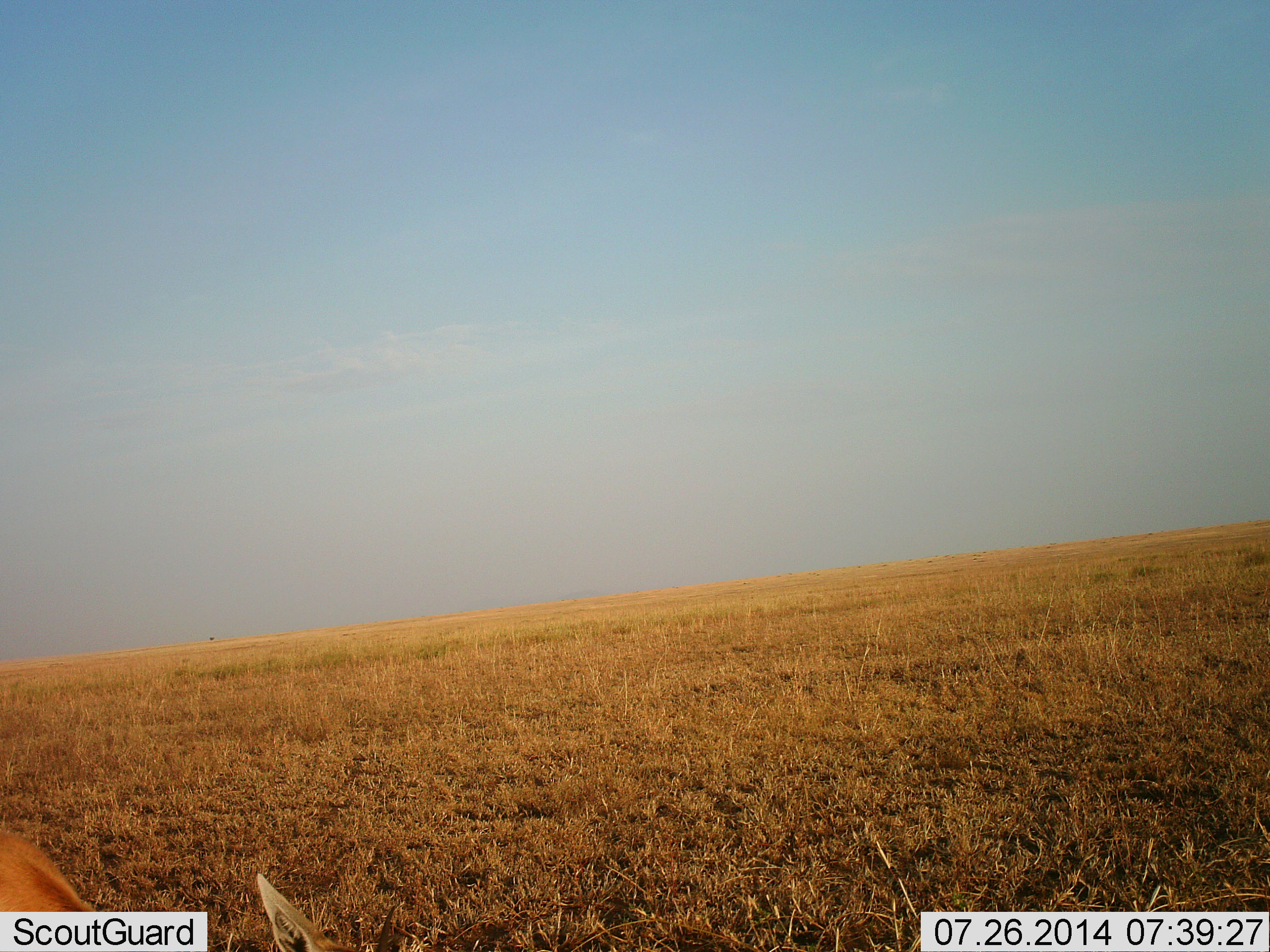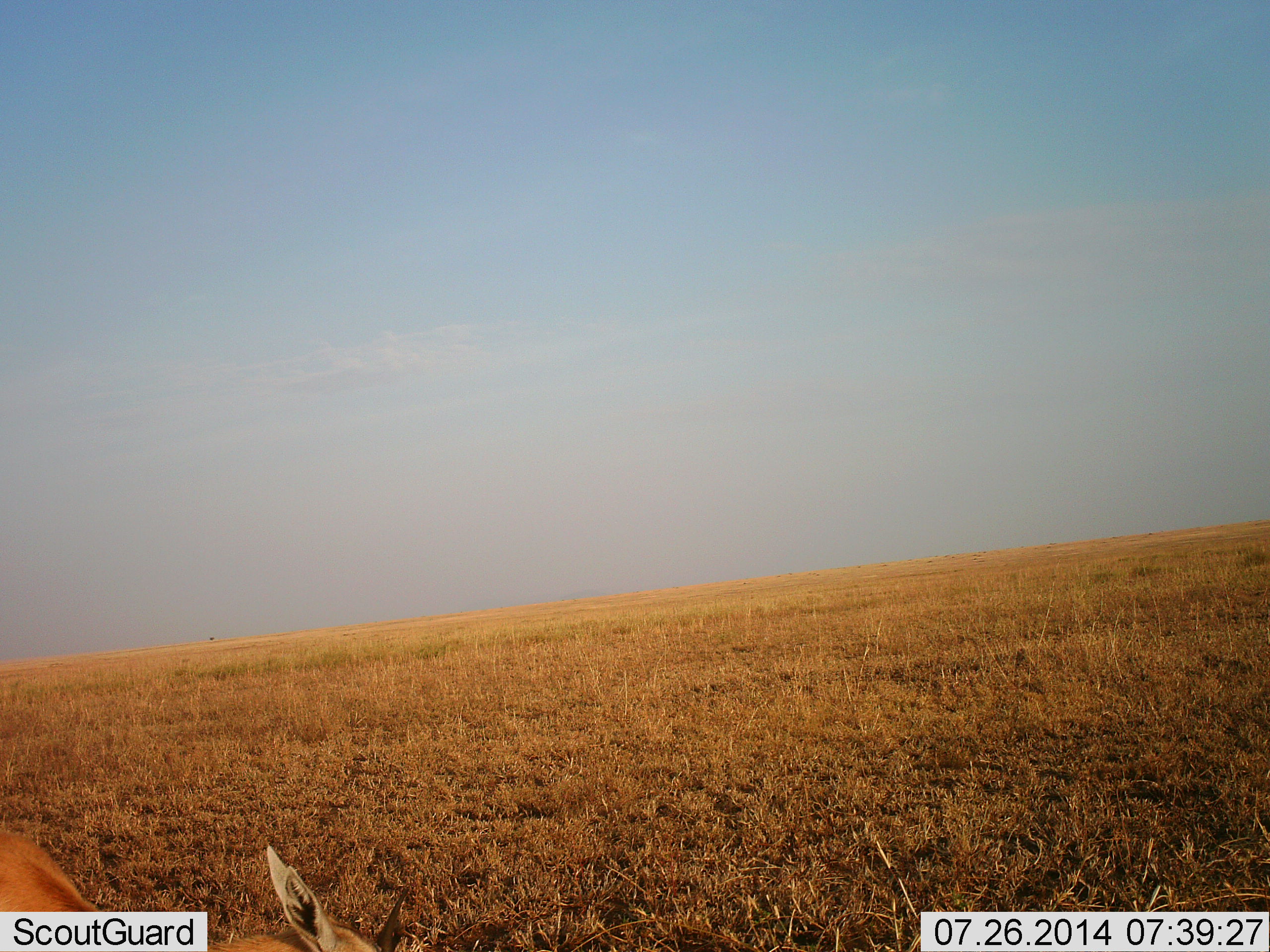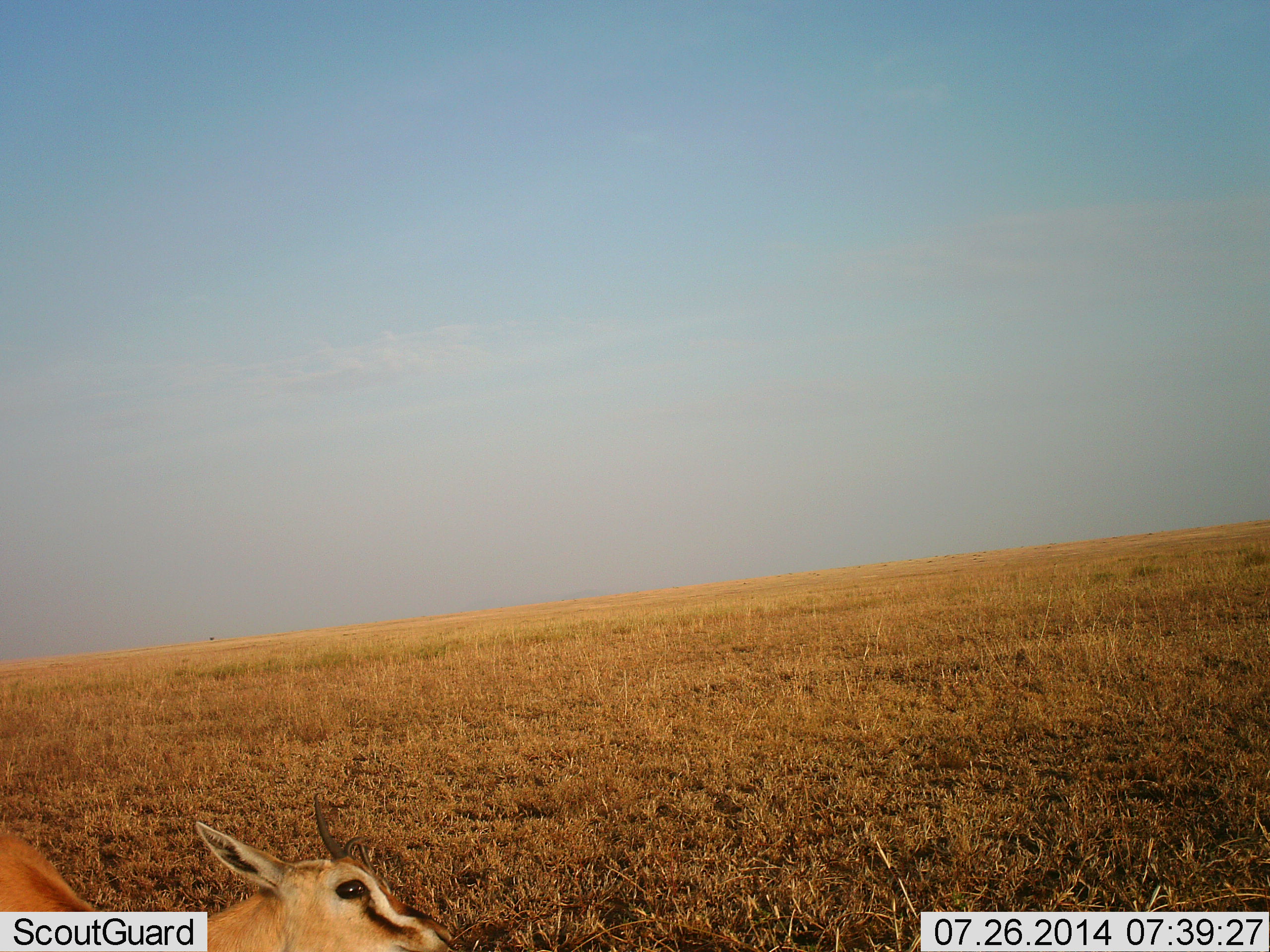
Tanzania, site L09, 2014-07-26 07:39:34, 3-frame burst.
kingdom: Animalia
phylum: Chordata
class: Mammalia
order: Artiodactyla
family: Bovidae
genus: Eudorcas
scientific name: Eudorcas thomsonii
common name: thomson's gazelle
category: gazellethomsons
Gazellethomsons (thomson's gazelle) (Eudorcas thomsonii), count 1. Behavior (volunteer vote fractions): standing 22%, resting 0%, moving 0%, interacting 0%. Young present (vote fraction): 0%. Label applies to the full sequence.